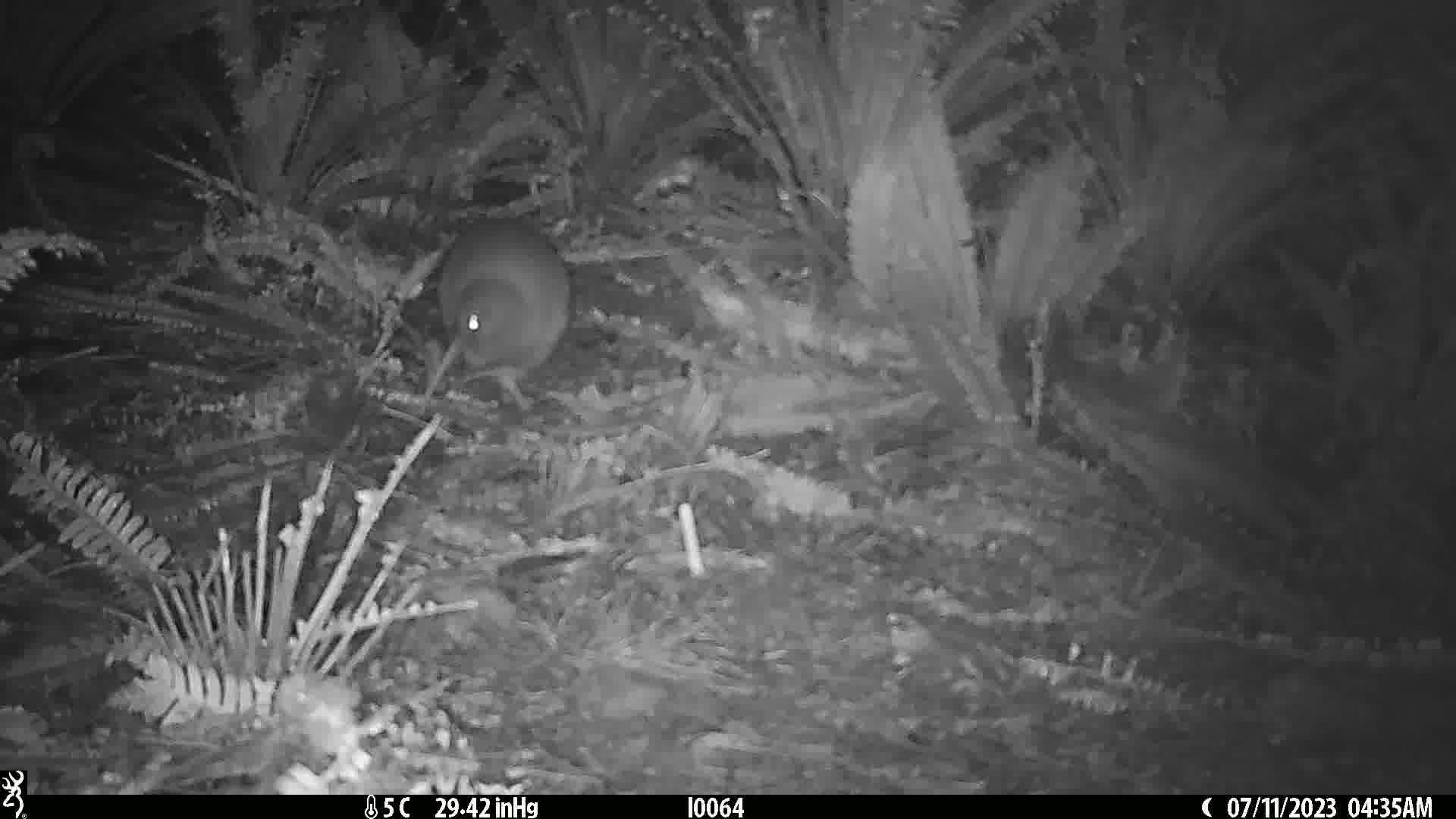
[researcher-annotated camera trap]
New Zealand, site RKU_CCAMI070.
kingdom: Animalia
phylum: Chordata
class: Aves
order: Apterygiformes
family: Apterygidae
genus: Apteryx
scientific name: Apteryx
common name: kiwi